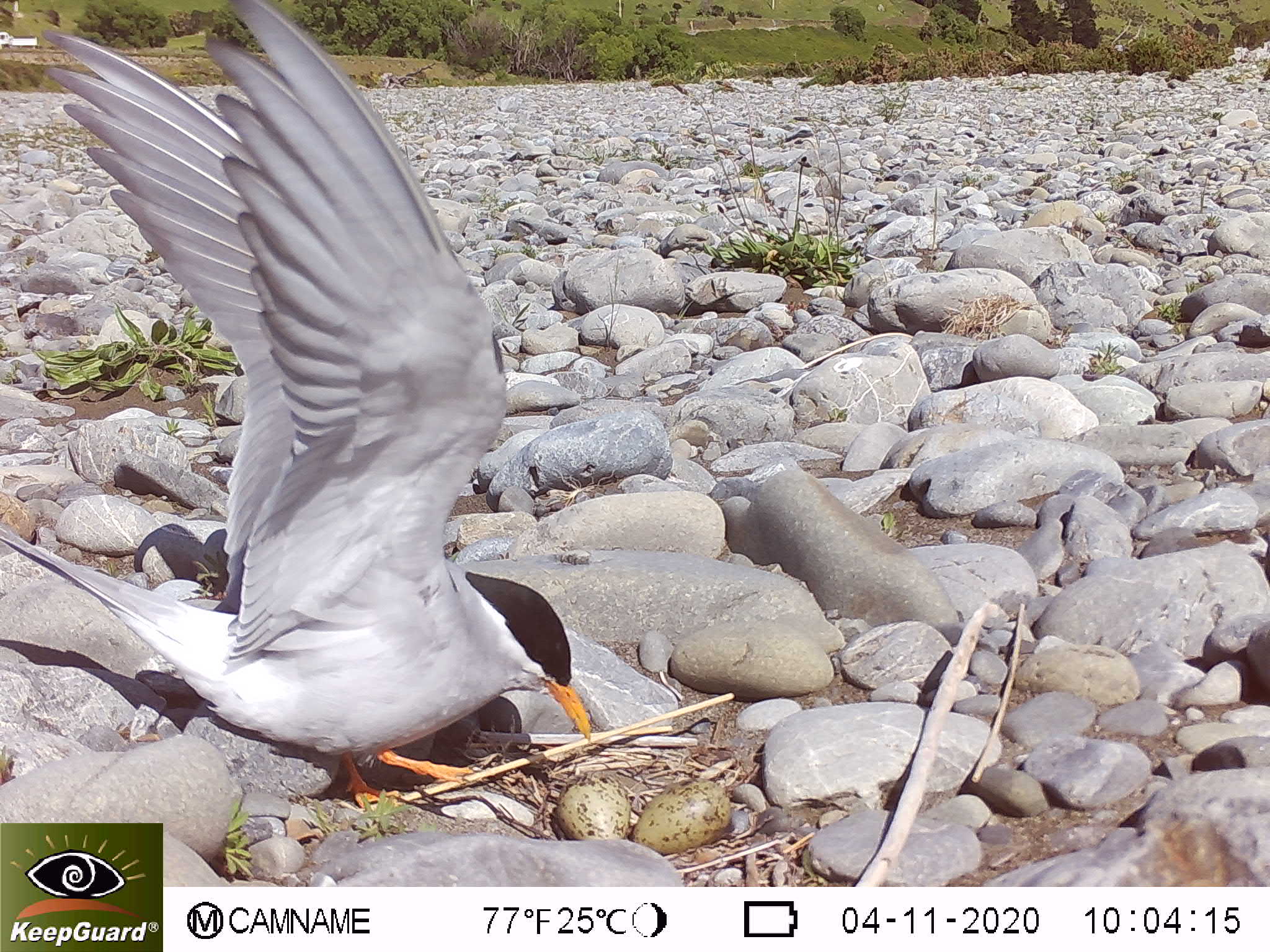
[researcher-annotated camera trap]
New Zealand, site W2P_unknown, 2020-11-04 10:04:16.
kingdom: Animalia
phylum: Chordata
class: Aves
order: Charadriiformes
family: Laridae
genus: Chlidonias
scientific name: Chlidonias albostriatus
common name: black-fronted tern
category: black fronted tern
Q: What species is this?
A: Black fronted tern (black-fronted tern) (Chlidonias albostriatus).